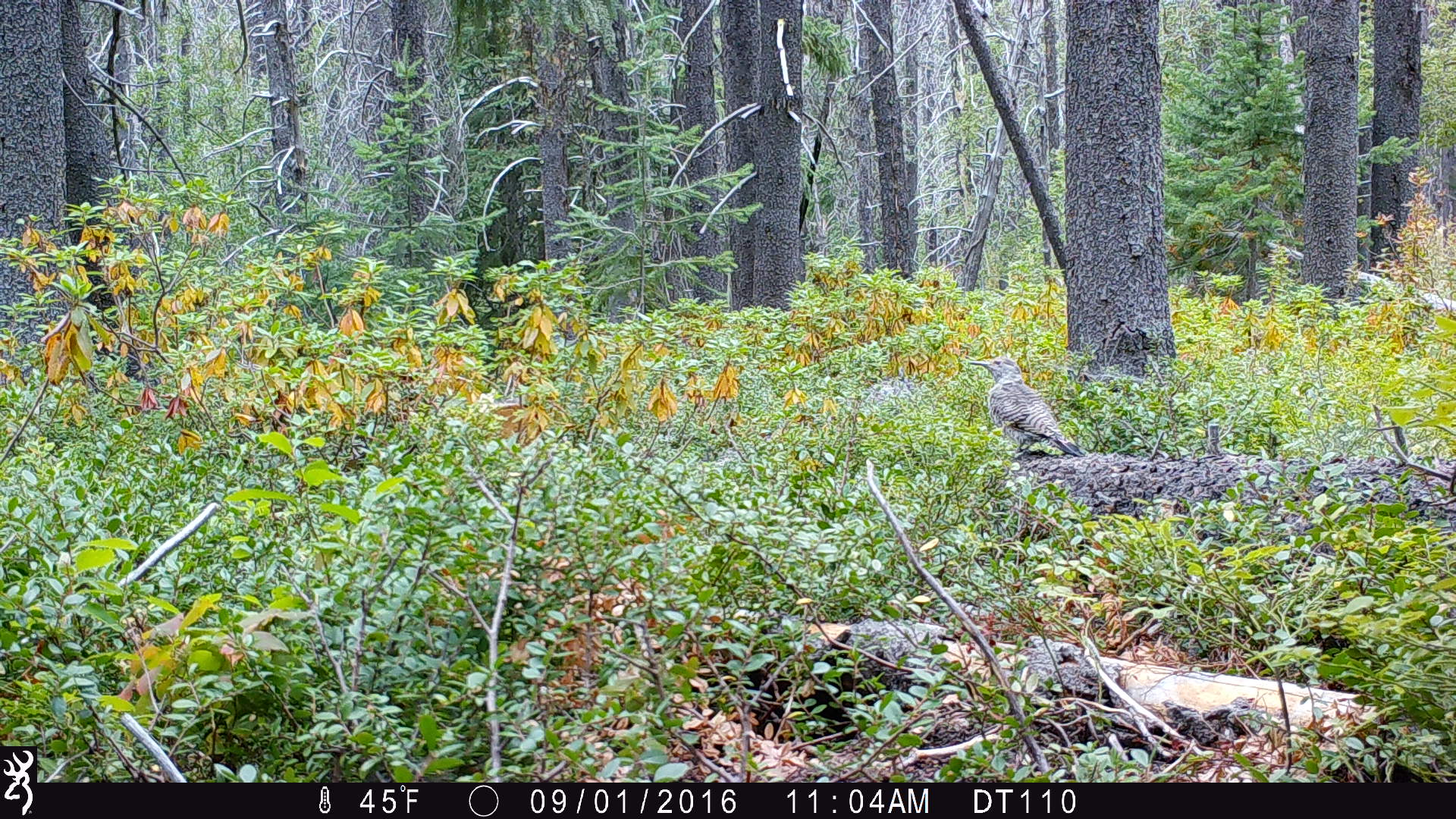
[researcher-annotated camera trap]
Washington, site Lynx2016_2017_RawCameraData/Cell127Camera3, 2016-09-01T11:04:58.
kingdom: Animalia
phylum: Chordata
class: Aves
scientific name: Aves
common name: birds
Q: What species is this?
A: Aves (birds).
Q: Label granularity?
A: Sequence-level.